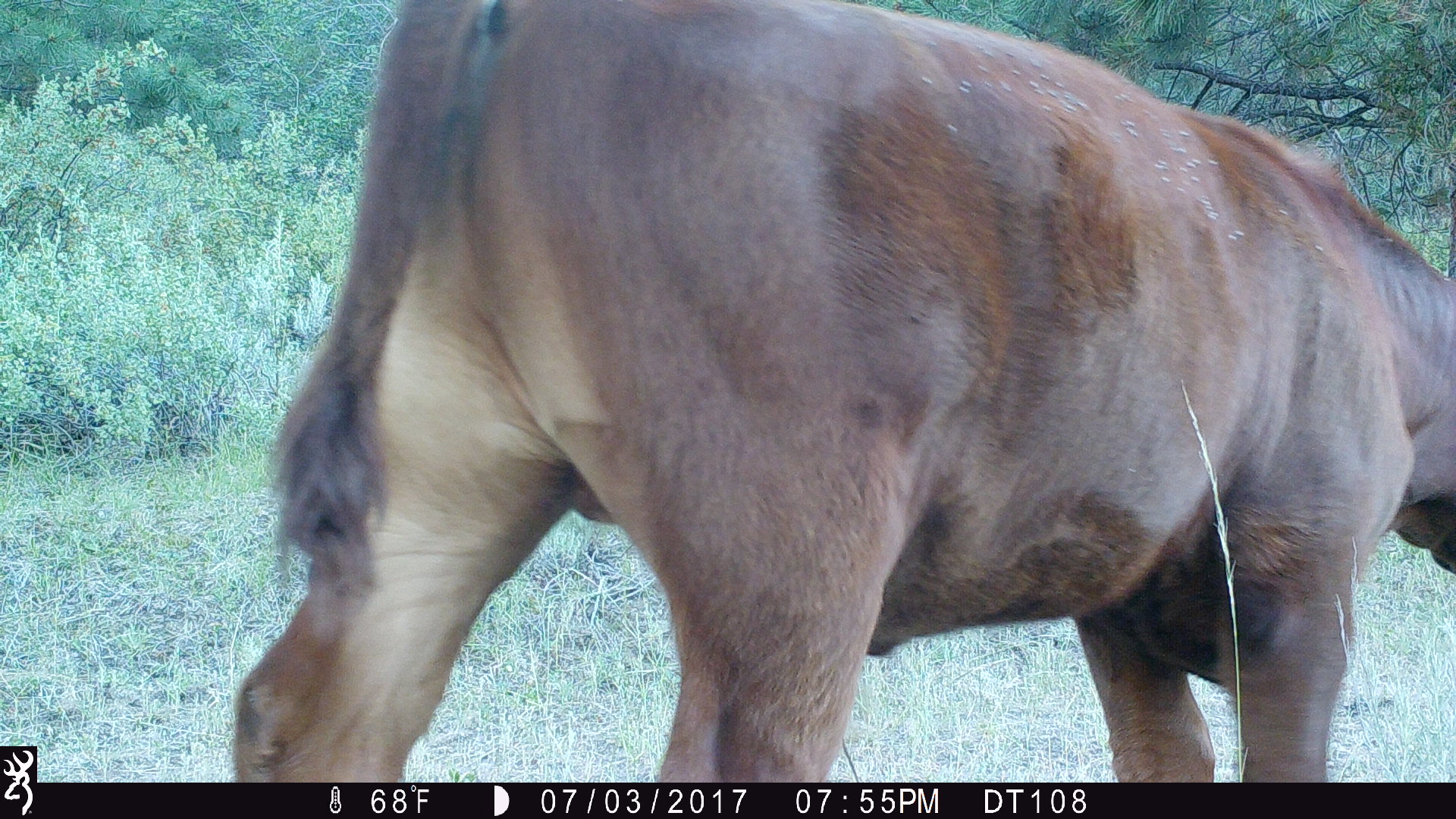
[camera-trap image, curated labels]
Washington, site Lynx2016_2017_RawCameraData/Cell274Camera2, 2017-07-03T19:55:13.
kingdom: Animalia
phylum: Chordata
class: Mammalia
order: Artiodactyla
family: Bovidae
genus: Bos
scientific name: Bos taurus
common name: domestic cattle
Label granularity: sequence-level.